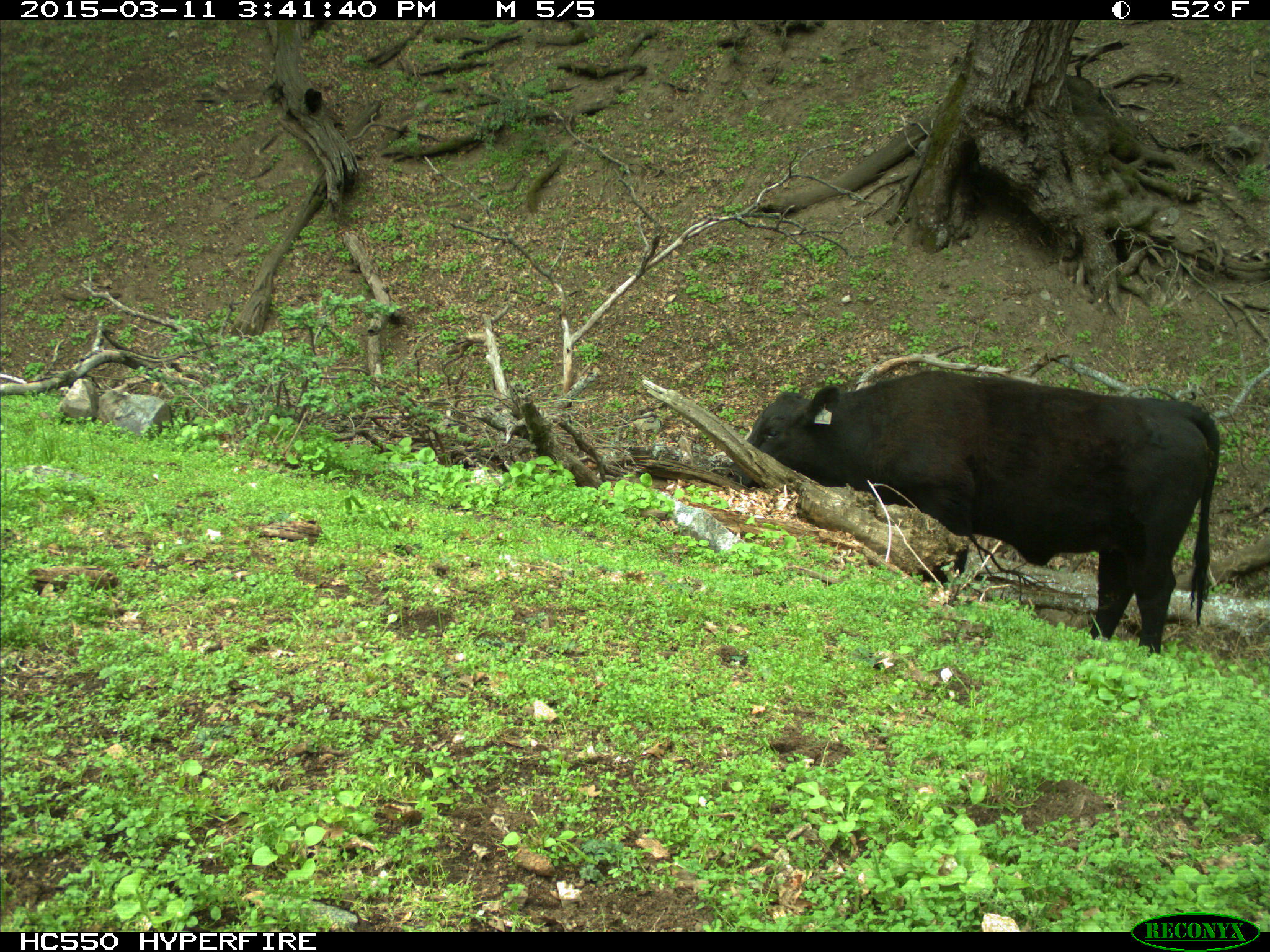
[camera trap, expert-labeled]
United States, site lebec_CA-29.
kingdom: Animalia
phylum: Chordata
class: Mammalia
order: Artiodactyla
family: Bovidae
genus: Bos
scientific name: Bos taurus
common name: domestic cow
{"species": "Bos taurus (domestic cow)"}